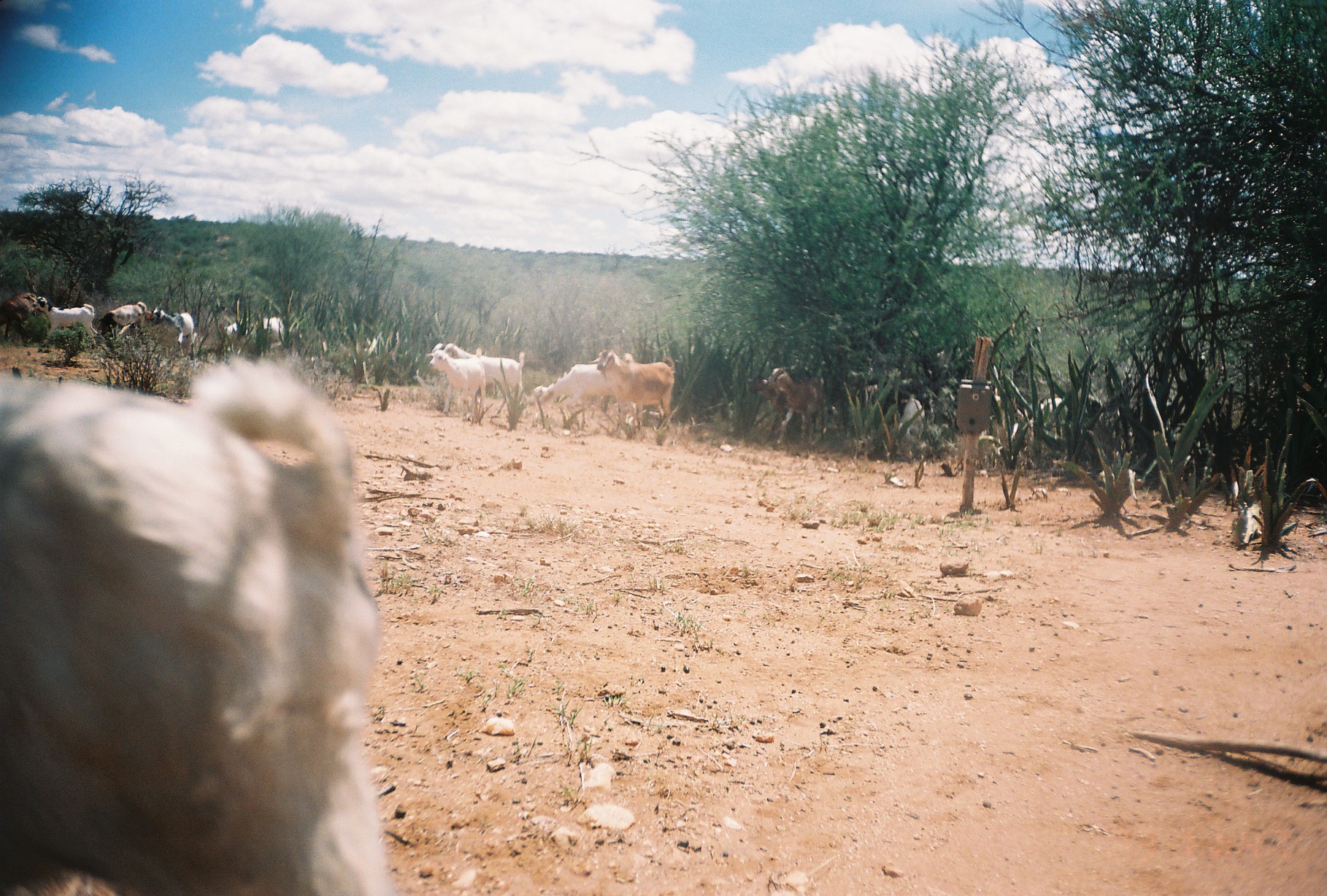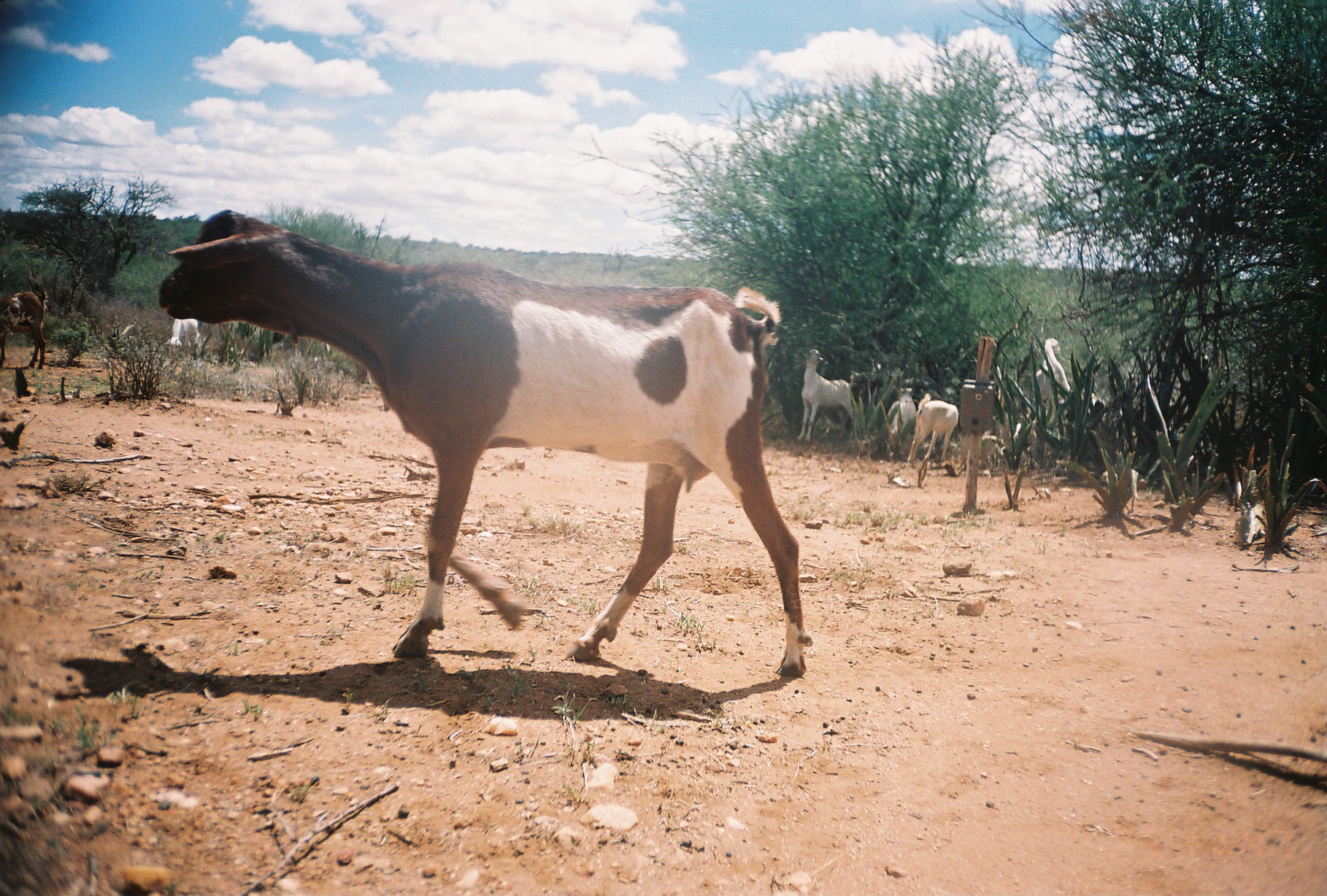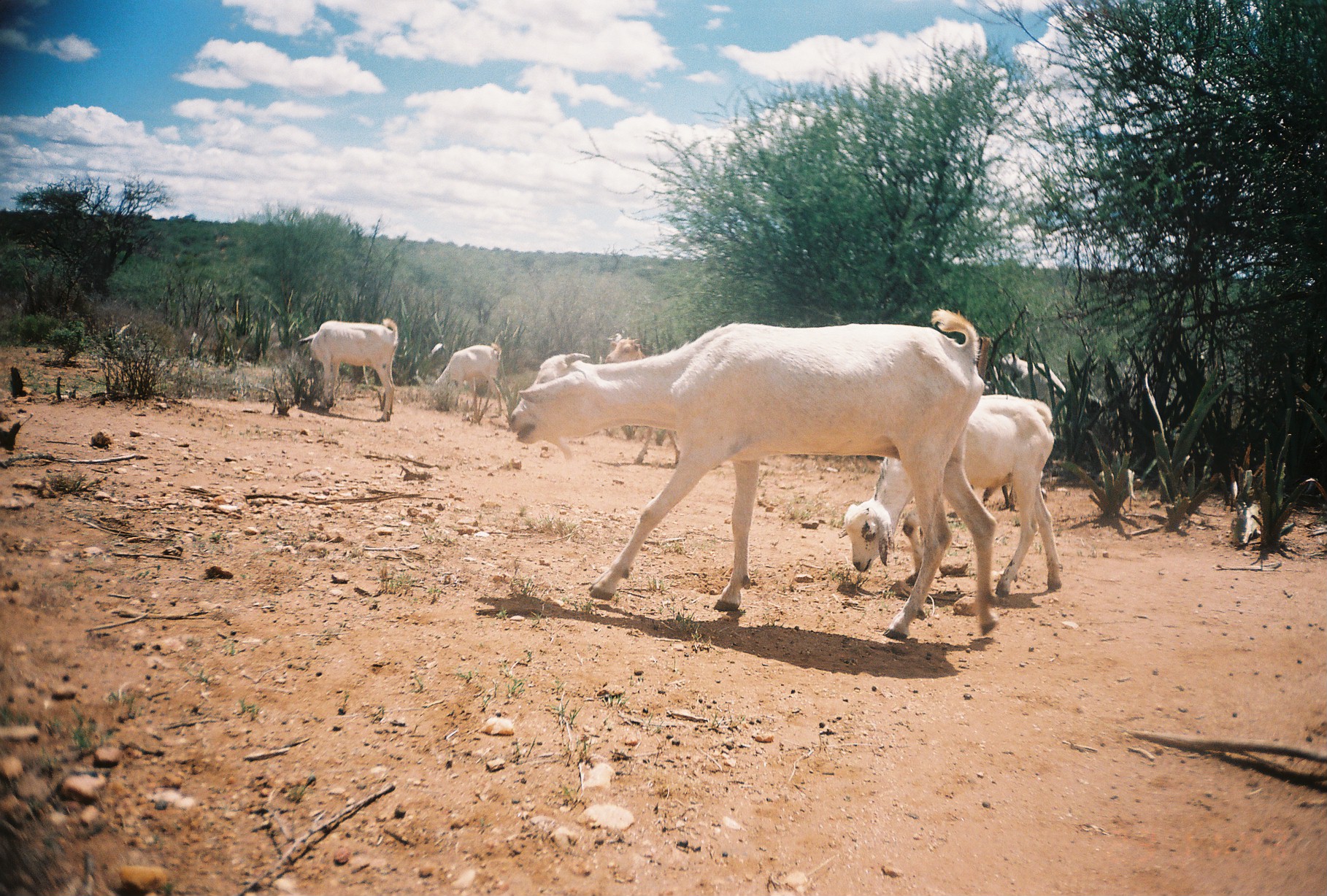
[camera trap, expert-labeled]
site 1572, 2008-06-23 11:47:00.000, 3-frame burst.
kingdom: Animalia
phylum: Chordata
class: Mammalia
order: Artiodactyla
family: Bovidae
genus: Capra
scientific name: Capra aegagrus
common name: wild goat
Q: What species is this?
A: Capra aegagrus (wild goat).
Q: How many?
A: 15.